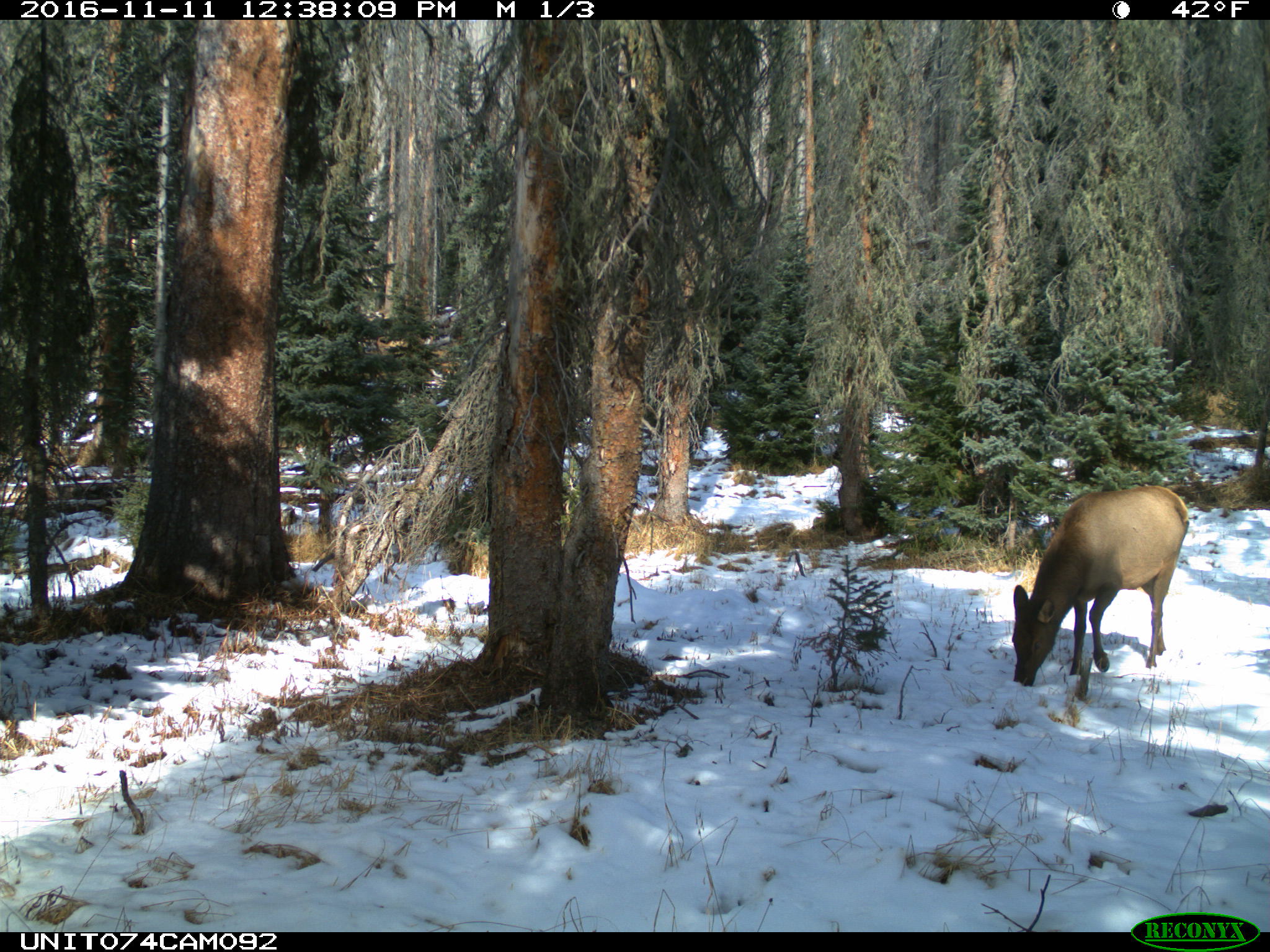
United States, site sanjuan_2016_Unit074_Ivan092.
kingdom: Animalia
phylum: Chordata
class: Mammalia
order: Artiodactyla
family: Cervidae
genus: Cervus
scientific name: Cervus elaphus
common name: red deer